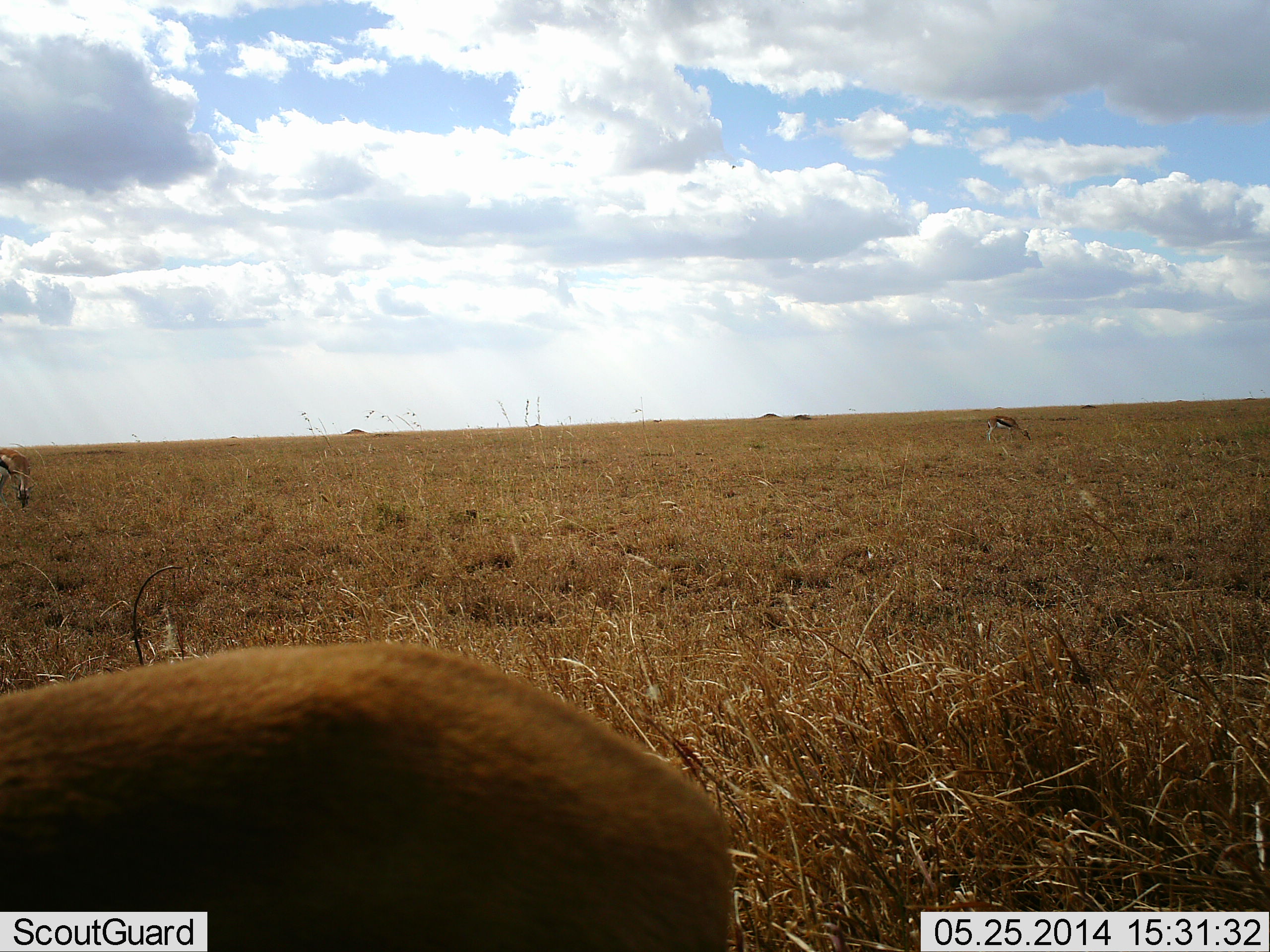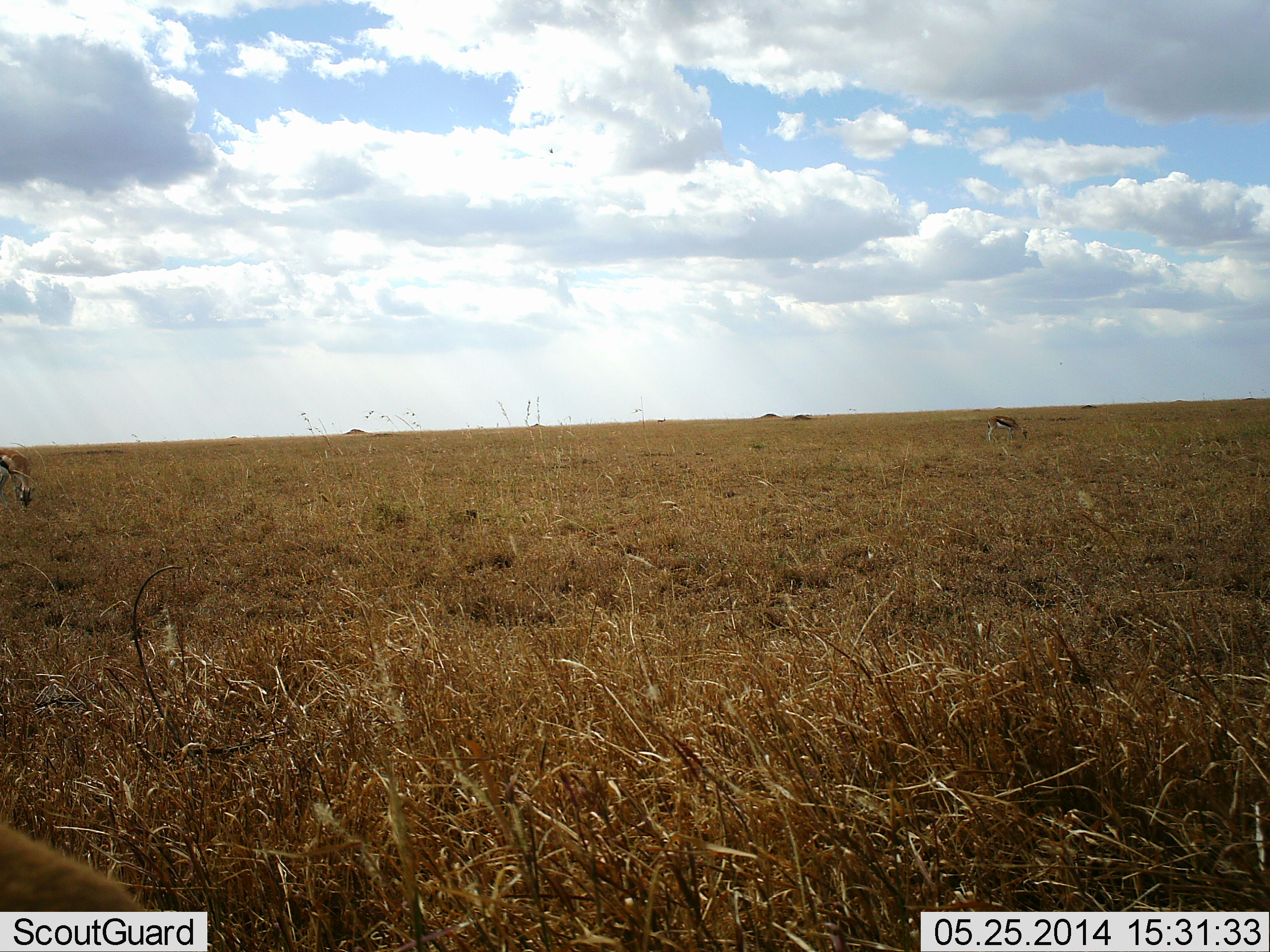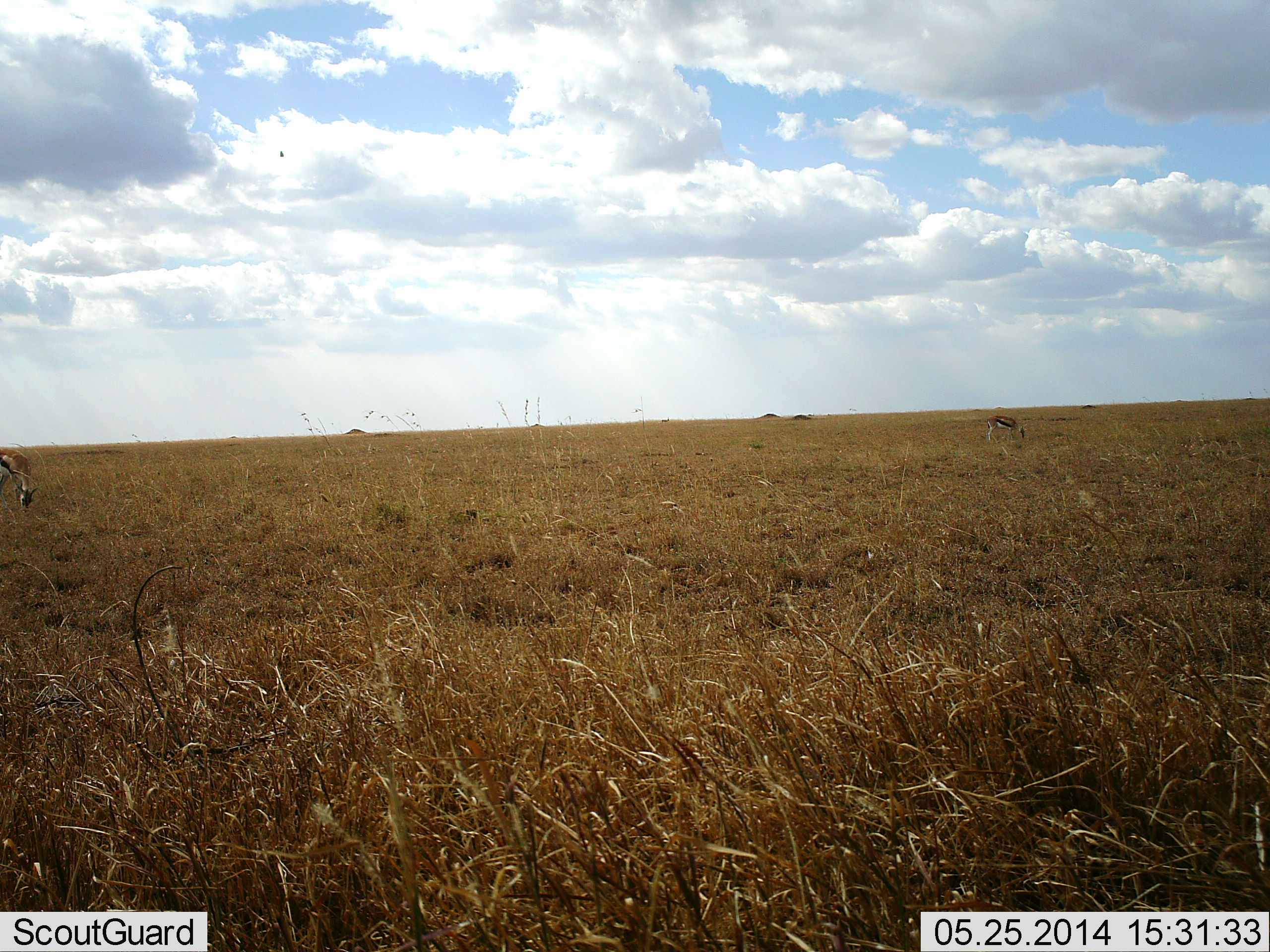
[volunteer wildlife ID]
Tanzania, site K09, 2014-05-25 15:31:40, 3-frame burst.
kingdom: Animalia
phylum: Chordata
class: Mammalia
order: Artiodactyla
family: Bovidae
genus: Eudorcas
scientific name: Eudorcas thomsonii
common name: thomson's gazelle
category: gazellethomsons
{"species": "gazellethomsons (thomson's gazelle) (Eudorcas thomsonii)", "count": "3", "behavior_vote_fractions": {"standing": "10%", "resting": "0%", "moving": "30%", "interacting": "0%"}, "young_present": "0%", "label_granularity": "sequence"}